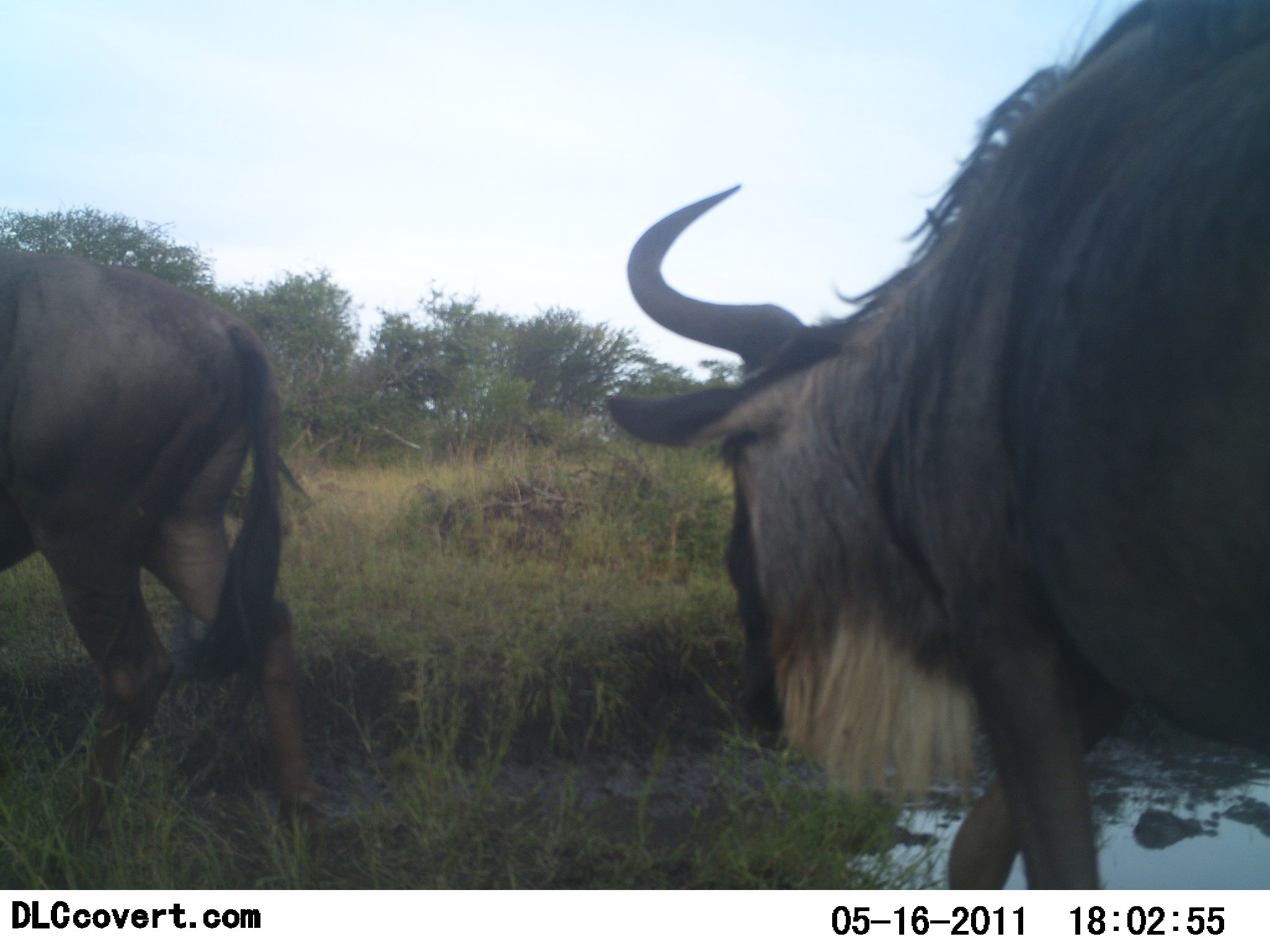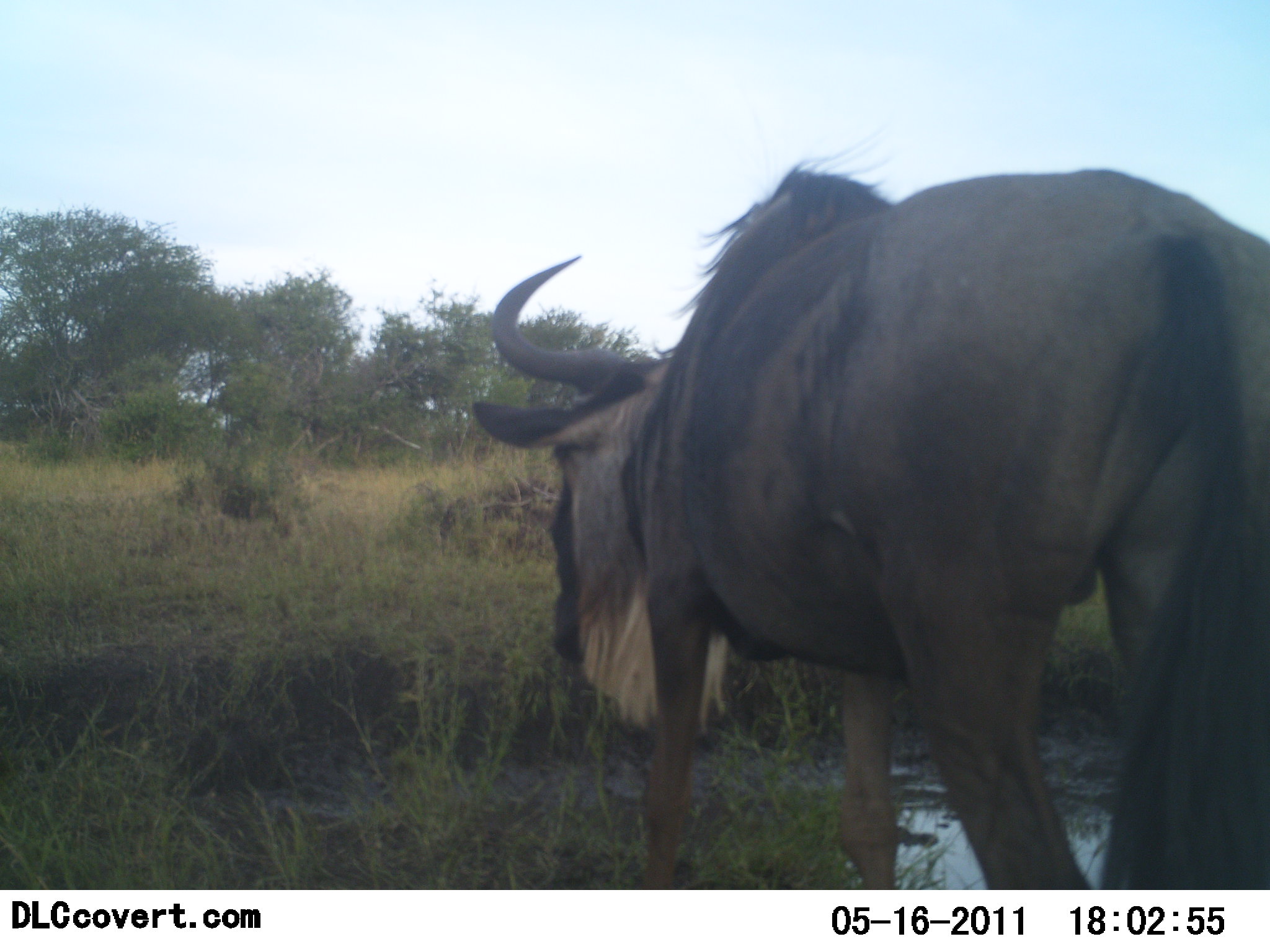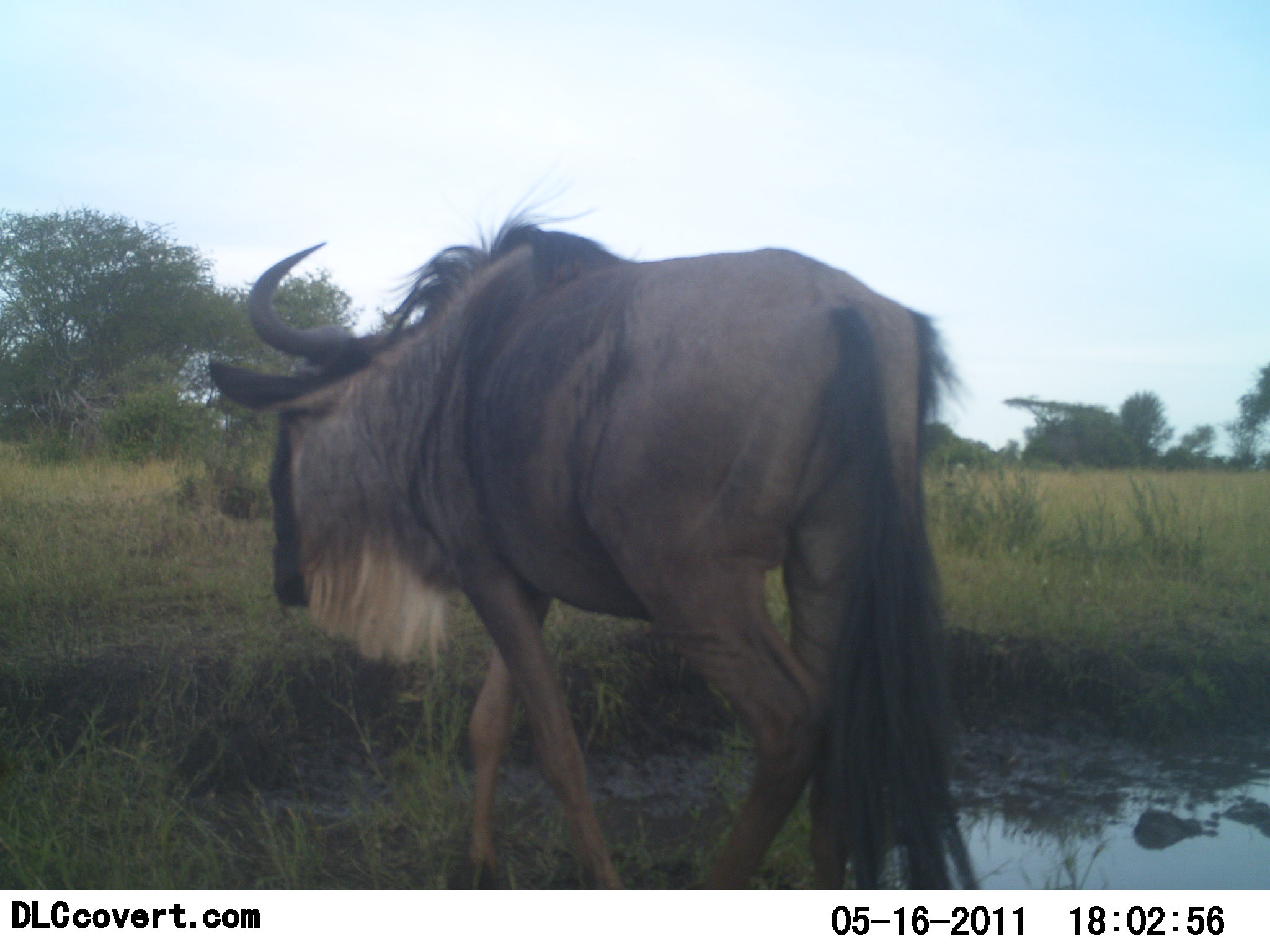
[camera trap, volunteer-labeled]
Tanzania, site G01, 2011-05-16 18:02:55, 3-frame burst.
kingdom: Animalia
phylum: Chordata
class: Mammalia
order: Artiodactyla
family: Bovidae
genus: Connochaetes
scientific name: Connochaetes taurinus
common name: blue wildebeest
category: wildebeest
Wildebeest (blue wildebeest) (Connochaetes taurinus), count 2. Behavior (volunteer vote fractions): standing 19%, resting 0%, moving 81%, interacting 0%. Young present (vote fraction): 0%. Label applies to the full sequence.